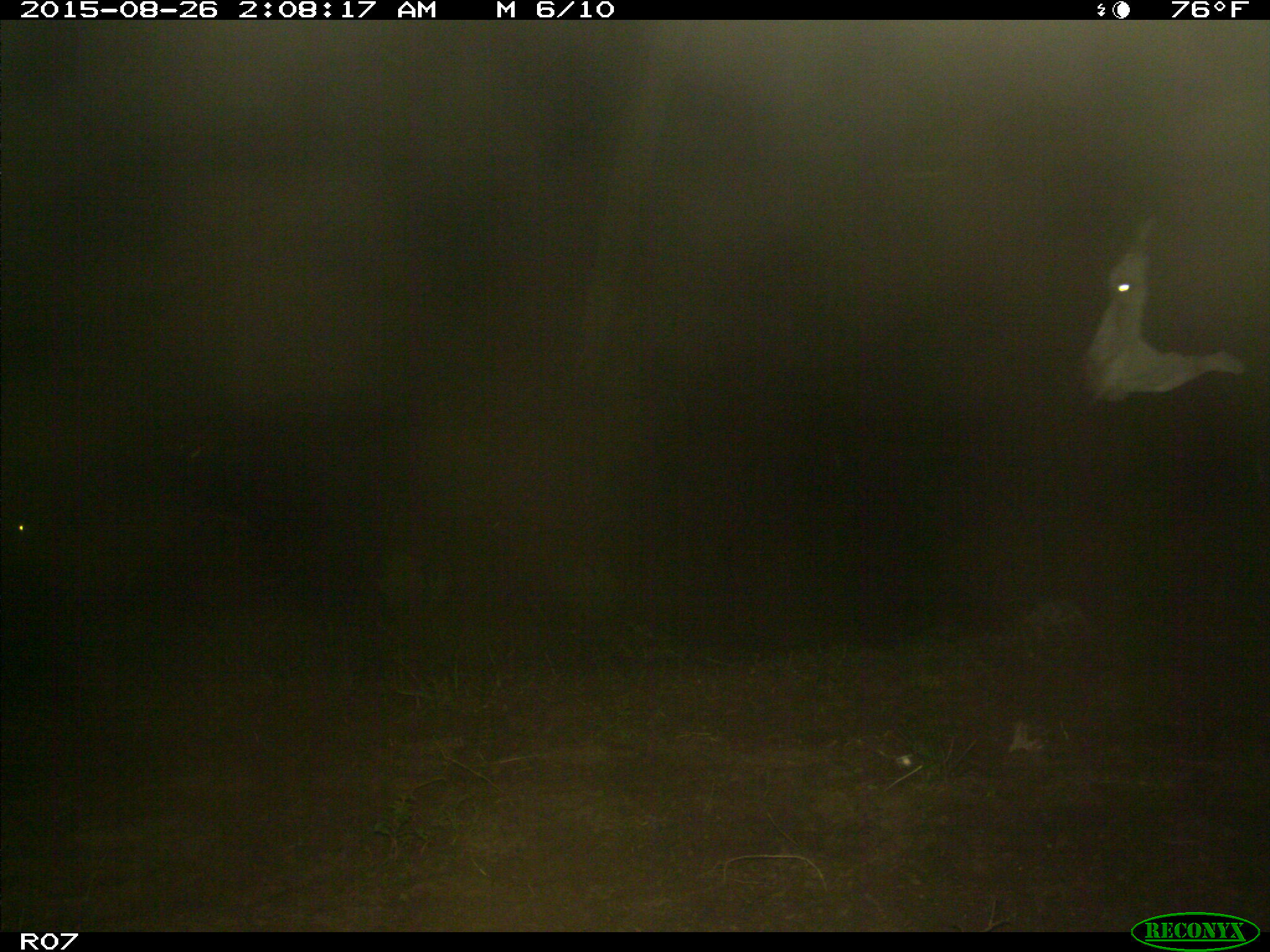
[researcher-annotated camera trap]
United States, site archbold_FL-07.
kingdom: Animalia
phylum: Chordata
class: Mammalia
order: Artiodactyla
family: Bovidae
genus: Bos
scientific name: Bos taurus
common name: domestic cow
Bos taurus (domestic cow).